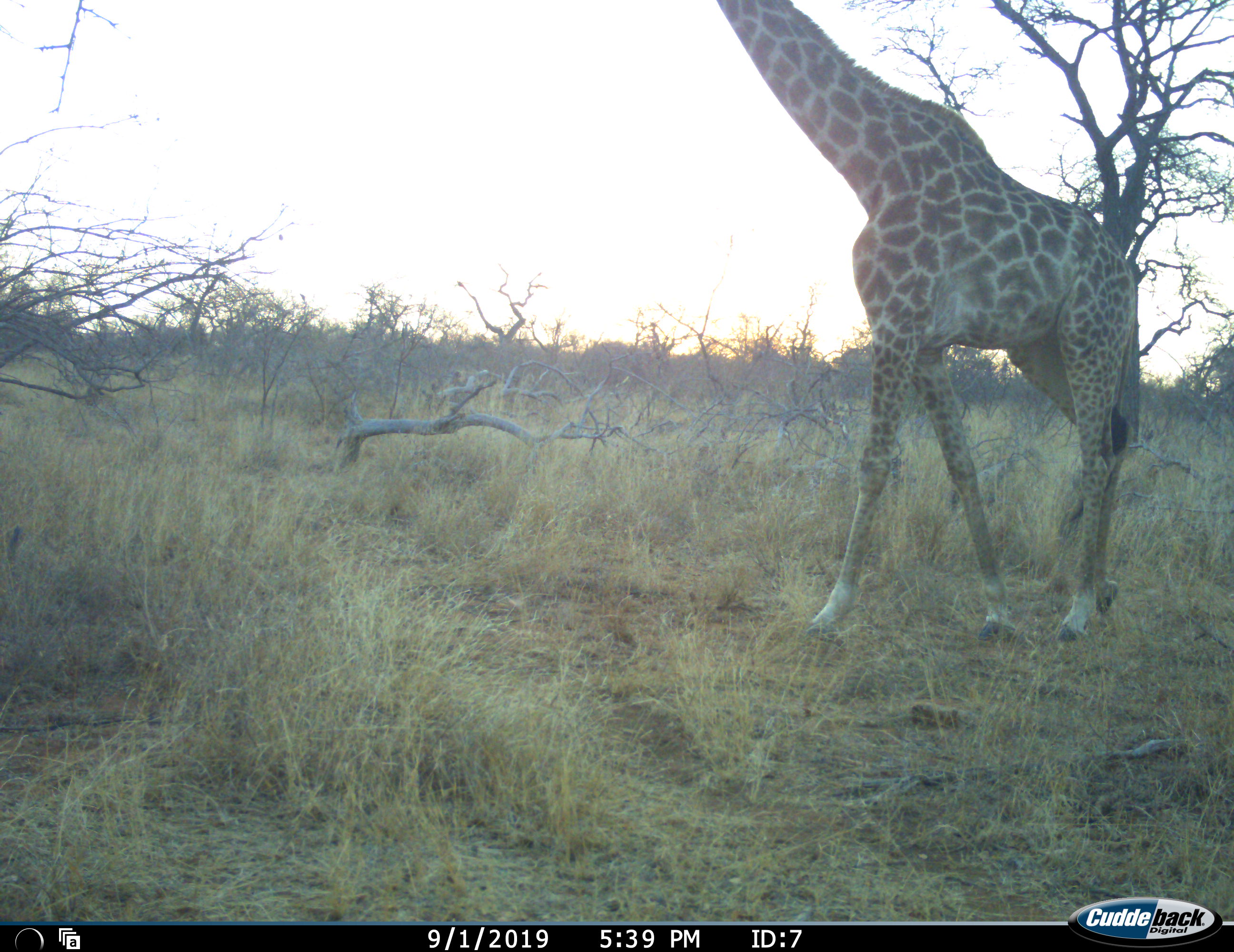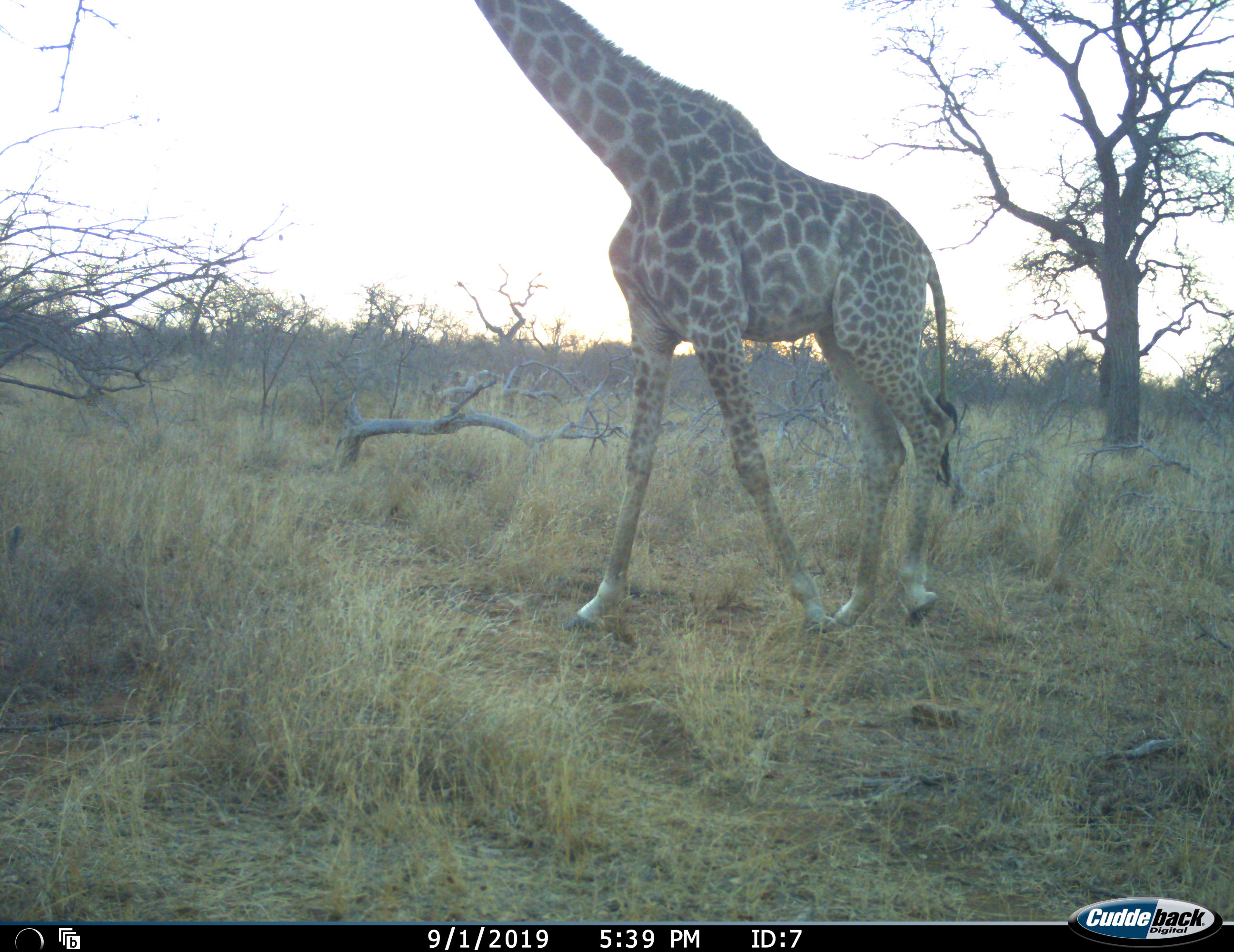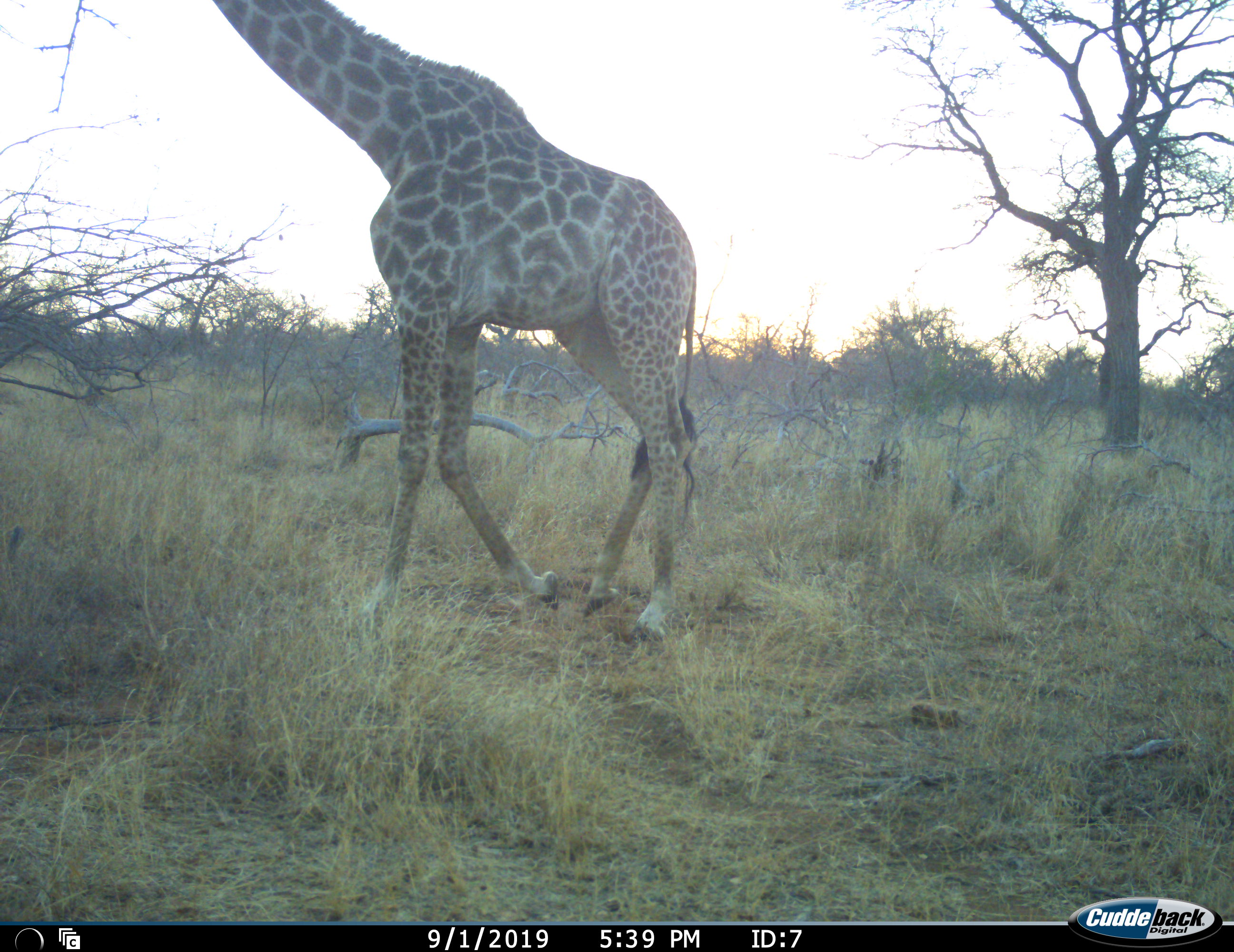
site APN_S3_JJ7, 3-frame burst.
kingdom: Animalia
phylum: Chordata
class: Mammalia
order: Artiodactyla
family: Giraffidae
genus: Giraffa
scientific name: Giraffa camelopardalis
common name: giraffe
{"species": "giraffe (Giraffa camelopardalis)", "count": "1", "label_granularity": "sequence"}